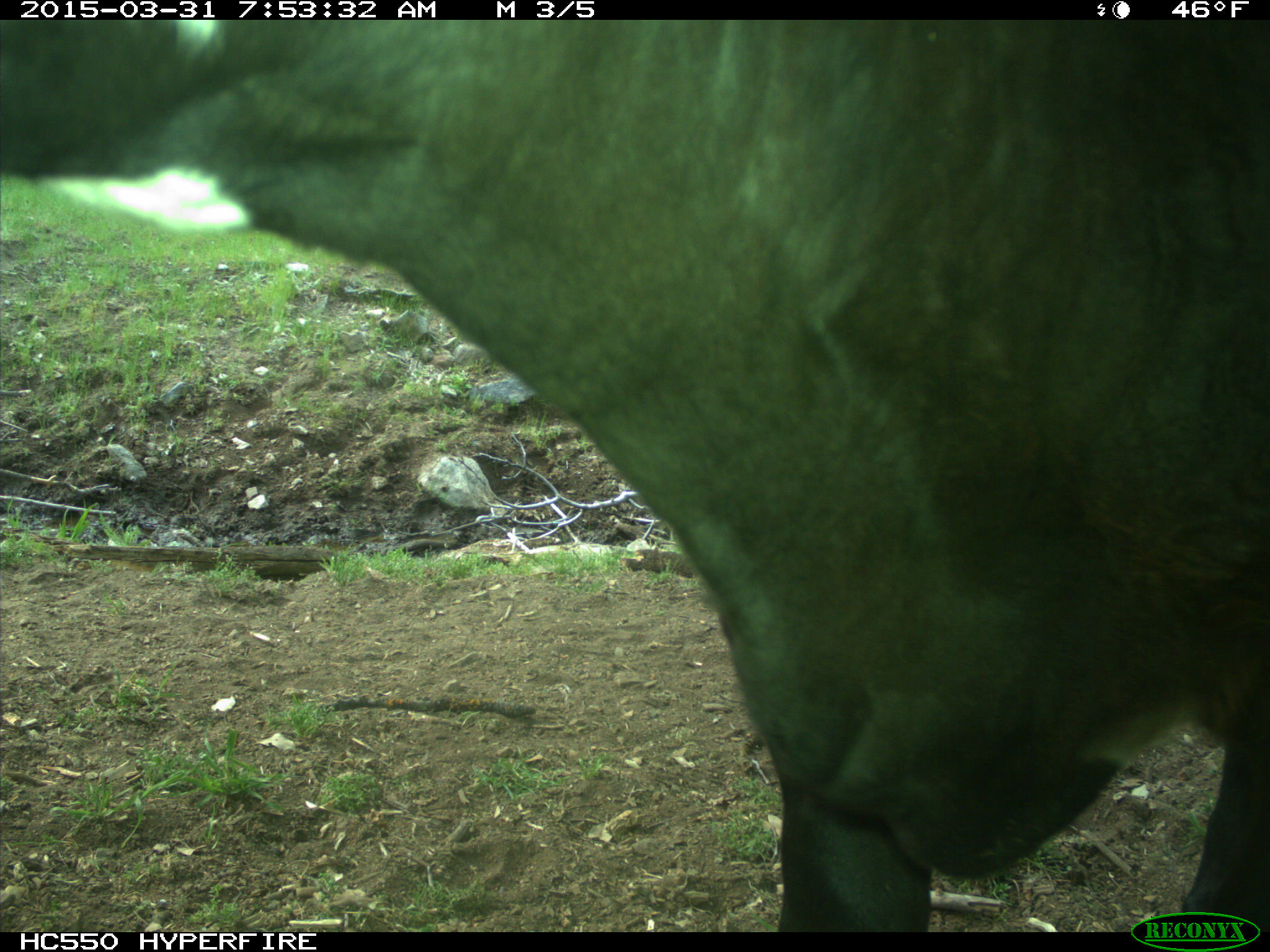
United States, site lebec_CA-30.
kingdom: Animalia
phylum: Chordata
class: Mammalia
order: Artiodactyla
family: Bovidae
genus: Bos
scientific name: Bos taurus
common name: domestic cow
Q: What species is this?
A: Bos taurus (domestic cow).